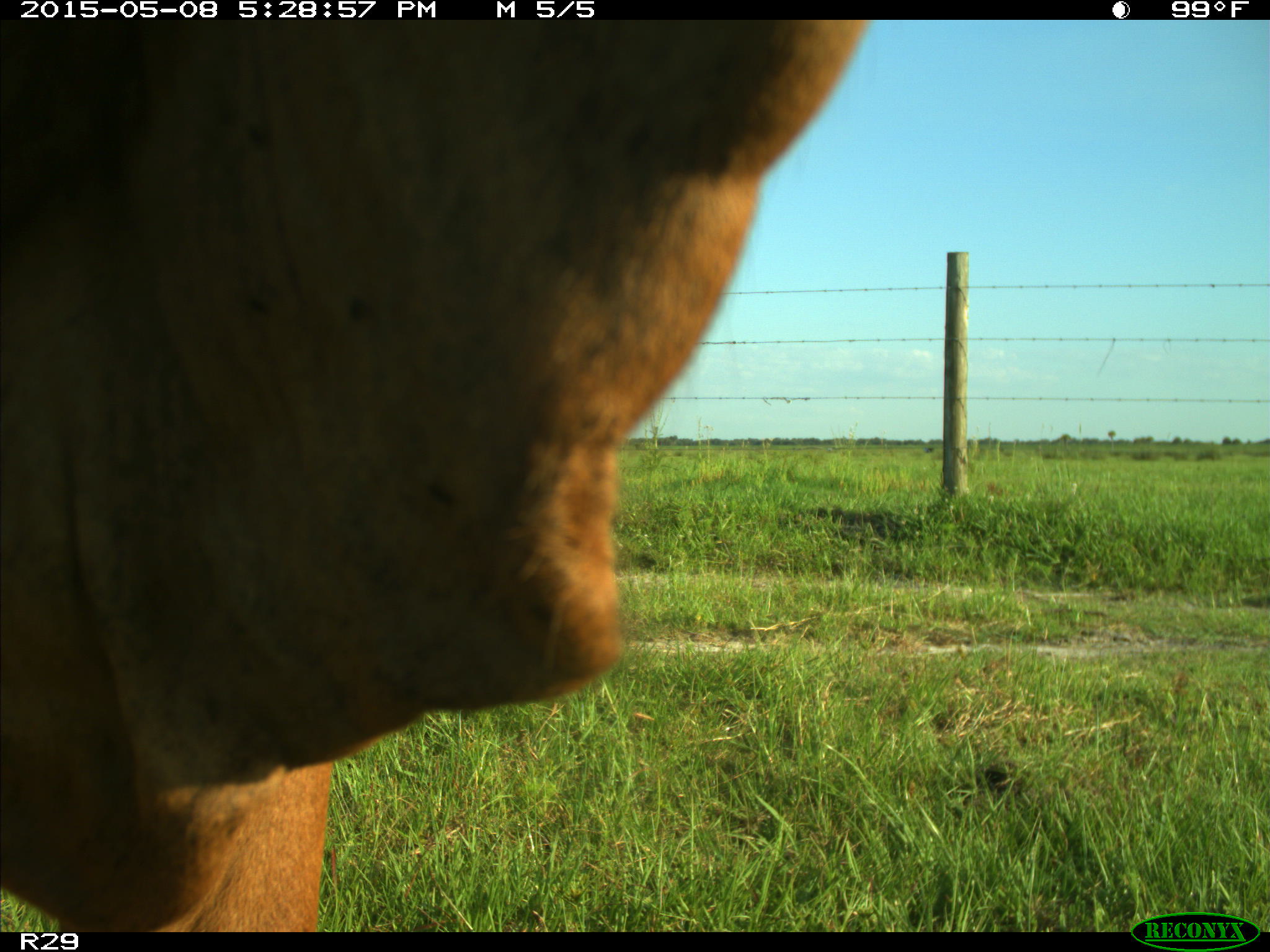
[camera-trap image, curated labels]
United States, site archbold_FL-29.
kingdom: Animalia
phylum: Chordata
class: Mammalia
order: Artiodactyla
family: Bovidae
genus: Bos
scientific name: Bos taurus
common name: domestic cow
Bos taurus (domestic cow).